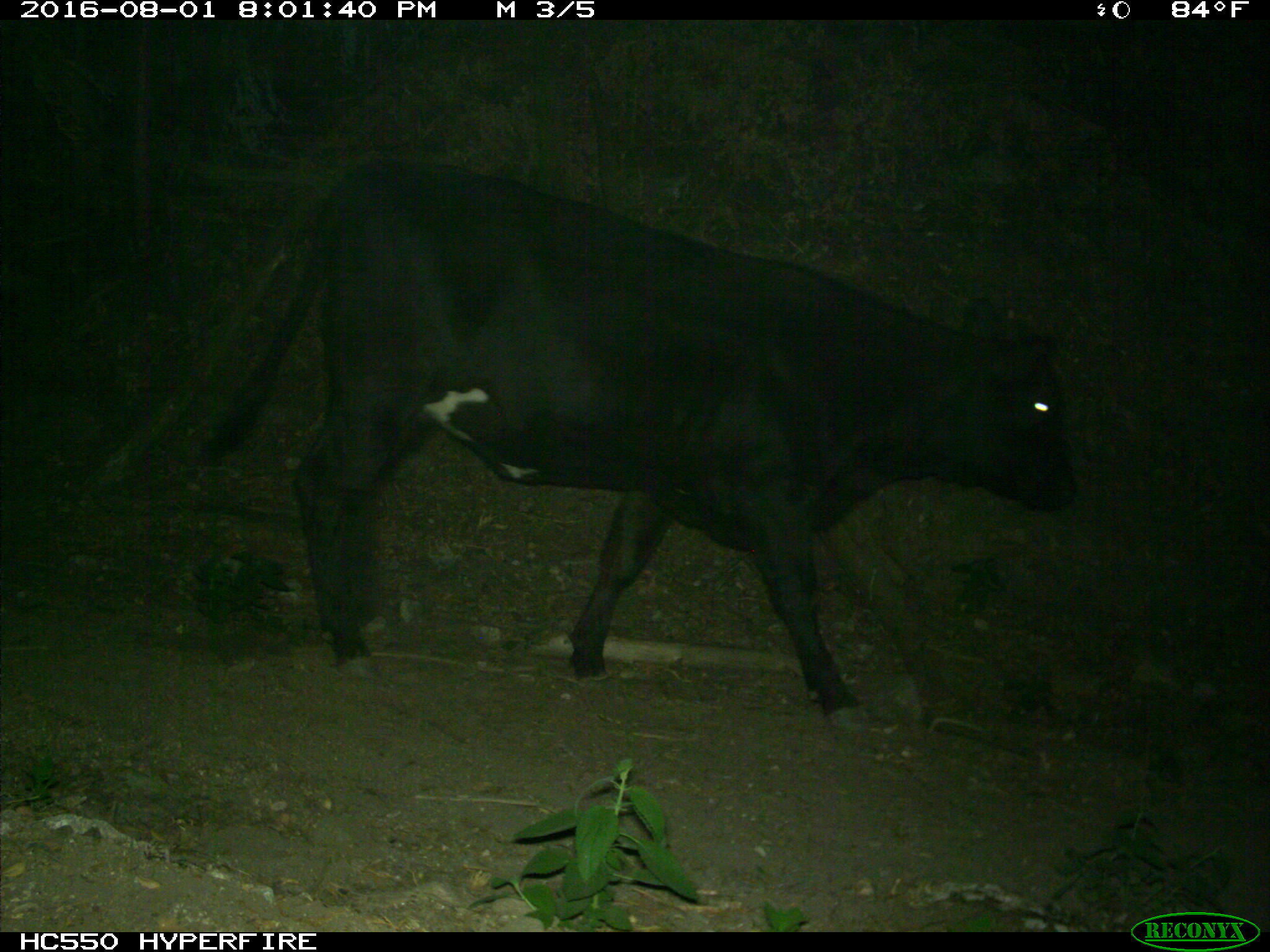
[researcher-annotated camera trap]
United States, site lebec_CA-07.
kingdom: Animalia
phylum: Chordata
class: Mammalia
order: Artiodactyla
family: Bovidae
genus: Bos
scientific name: Bos taurus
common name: domestic cow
Bos taurus (domestic cow).